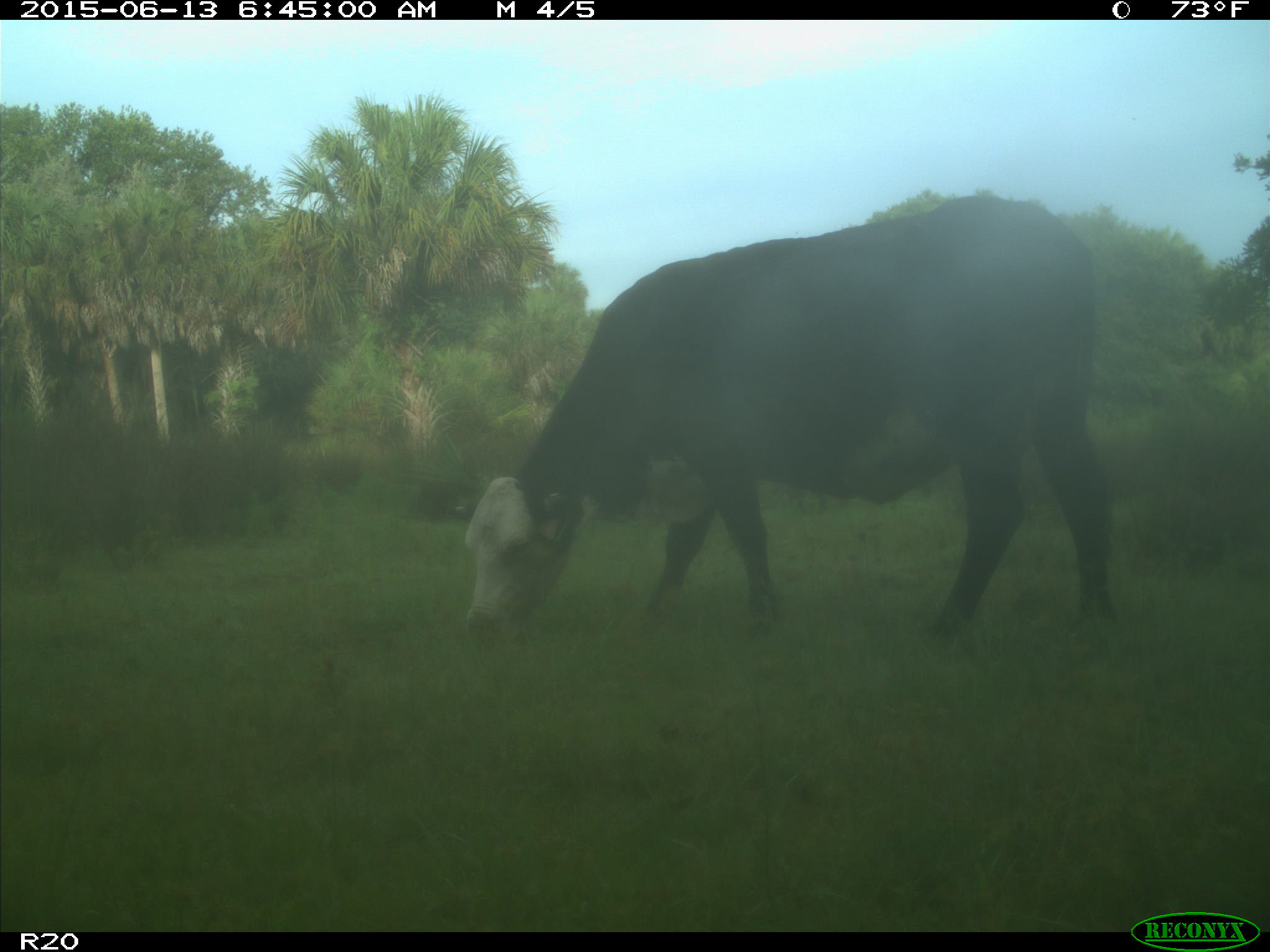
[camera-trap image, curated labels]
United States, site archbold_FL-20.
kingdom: Animalia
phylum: Chordata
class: Mammalia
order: Artiodactyla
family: Bovidae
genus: Bos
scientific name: Bos taurus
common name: domestic cow